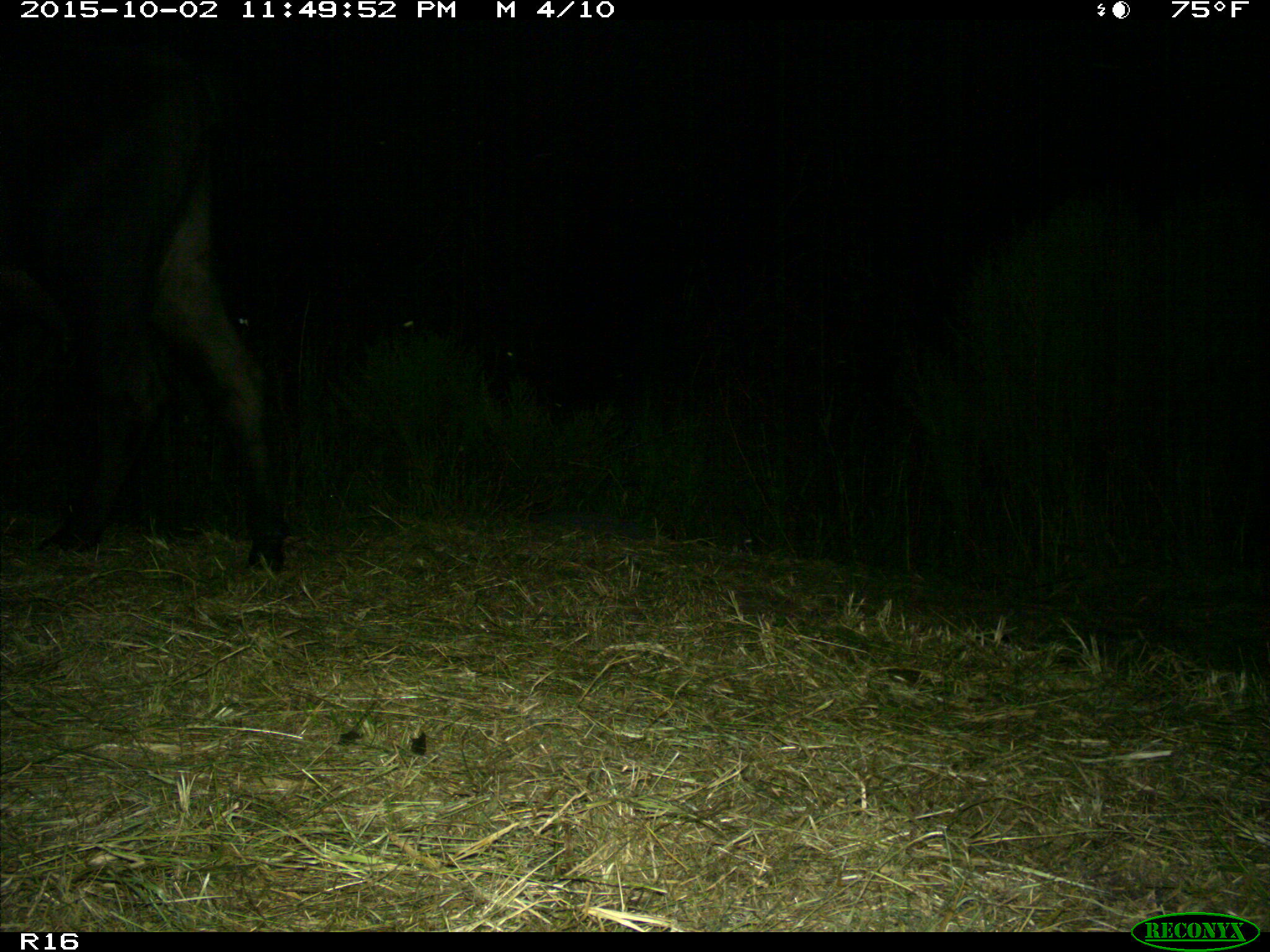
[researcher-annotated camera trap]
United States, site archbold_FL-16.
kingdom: Animalia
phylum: Chordata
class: Mammalia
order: Artiodactyla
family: Bovidae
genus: Bos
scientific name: Bos taurus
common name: domestic cow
Bos taurus (domestic cow).